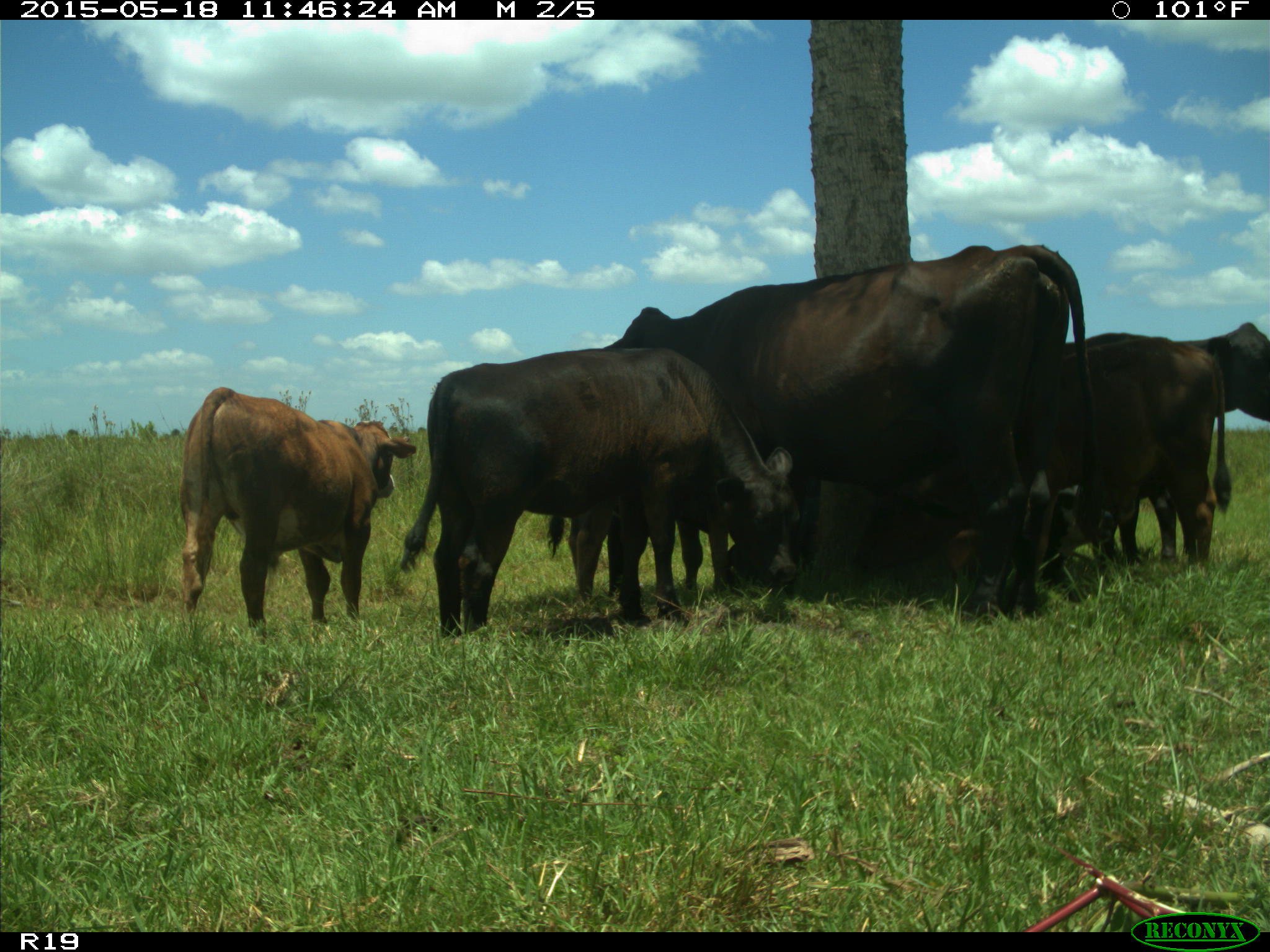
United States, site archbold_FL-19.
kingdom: Animalia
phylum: Chordata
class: Mammalia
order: Artiodactyla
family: Bovidae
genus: Bos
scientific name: Bos taurus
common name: domestic cow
Bos taurus (domestic cow).